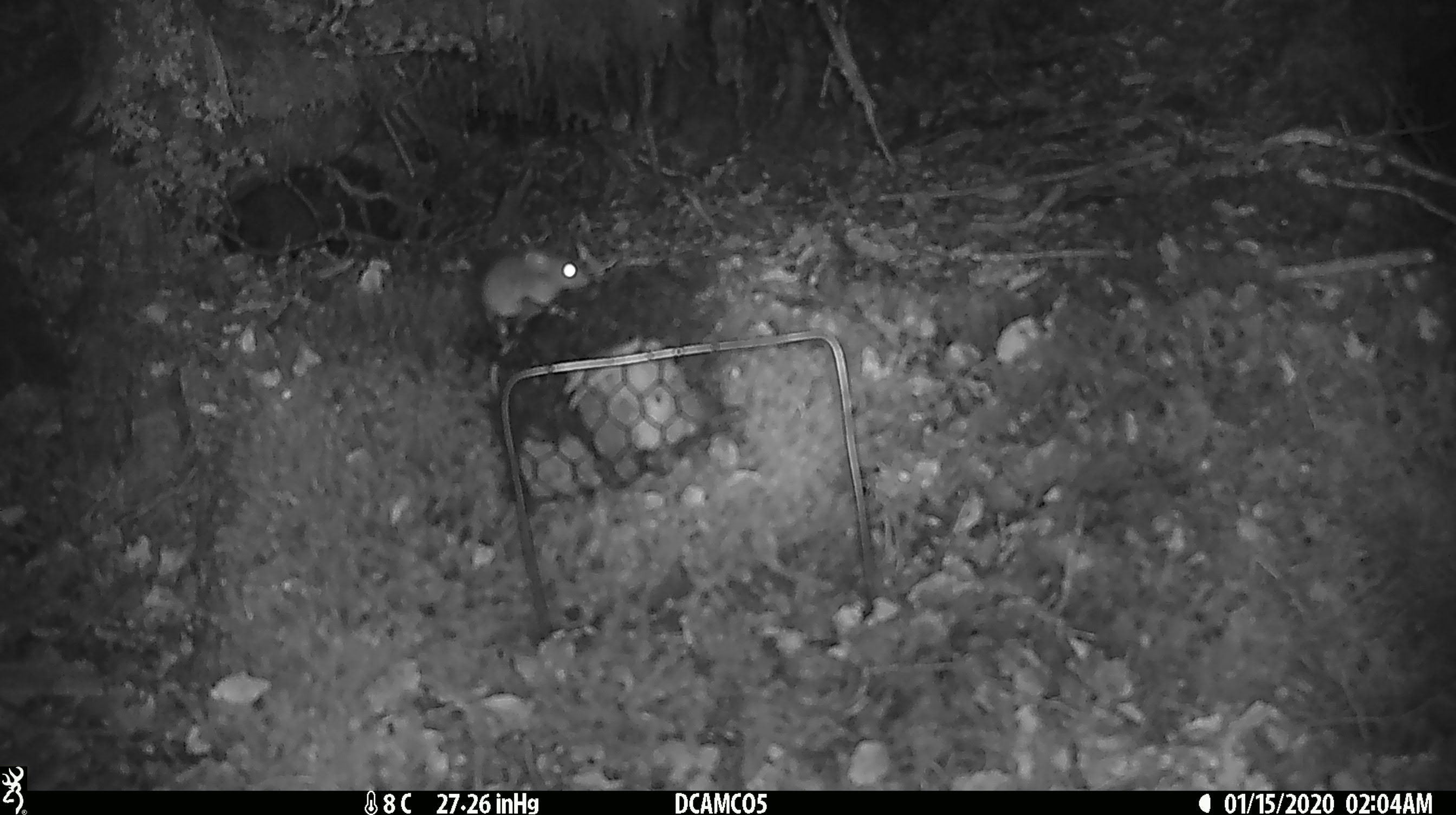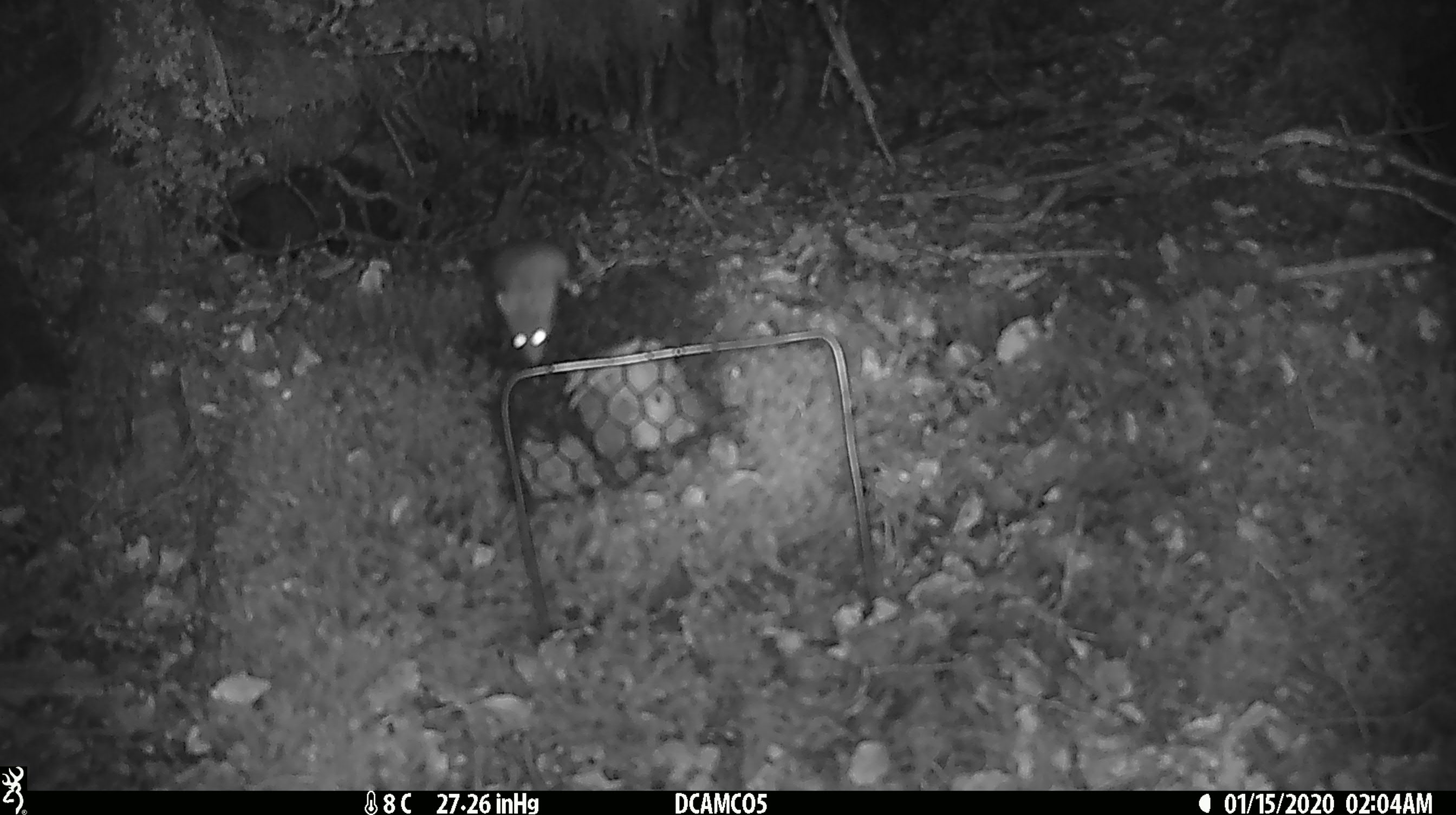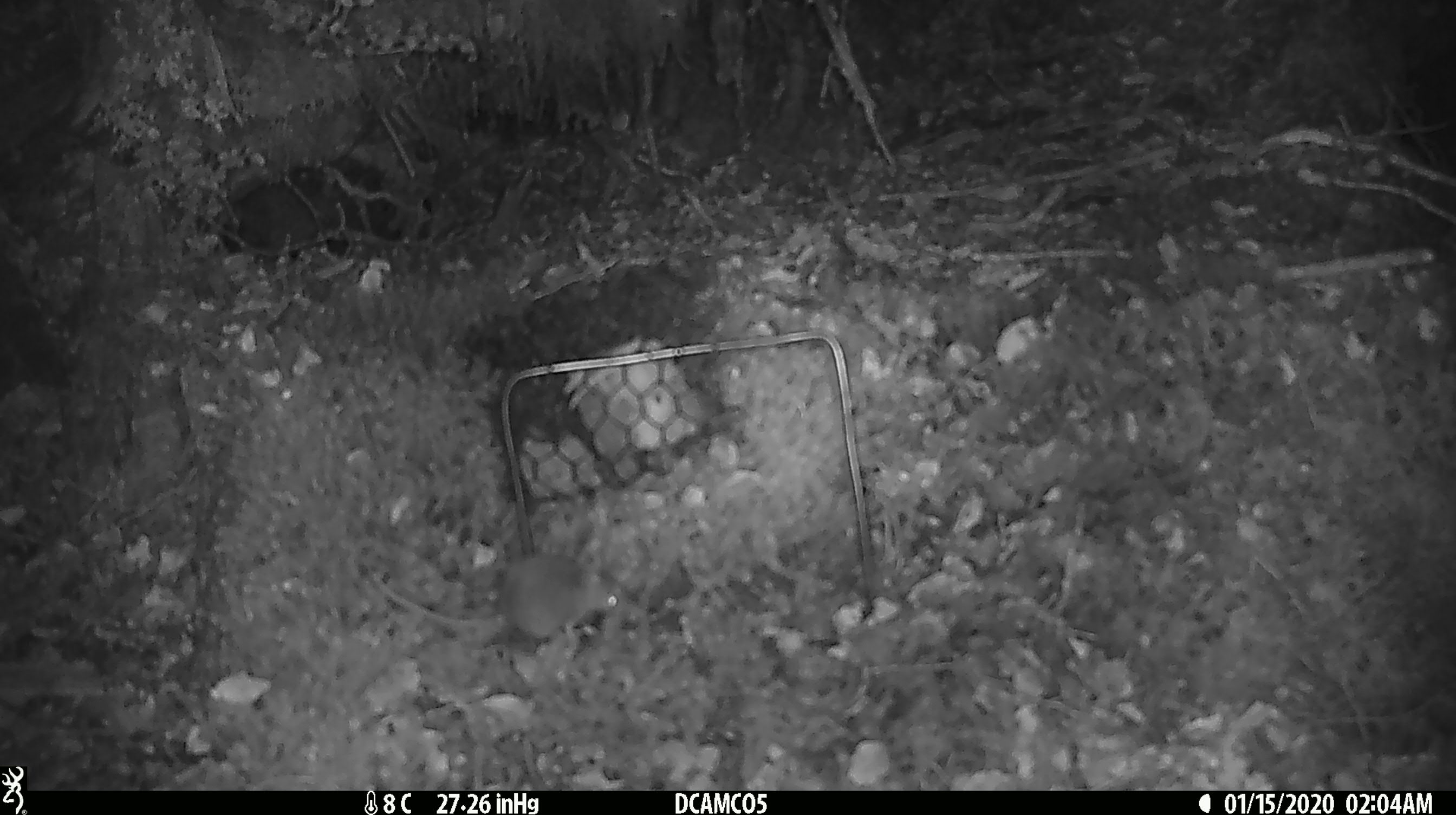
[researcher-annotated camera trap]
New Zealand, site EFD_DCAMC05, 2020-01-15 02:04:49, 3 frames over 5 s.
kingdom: Animalia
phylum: Chordata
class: Mammalia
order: Rodentia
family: Muridae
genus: Mus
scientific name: Mus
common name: mouse